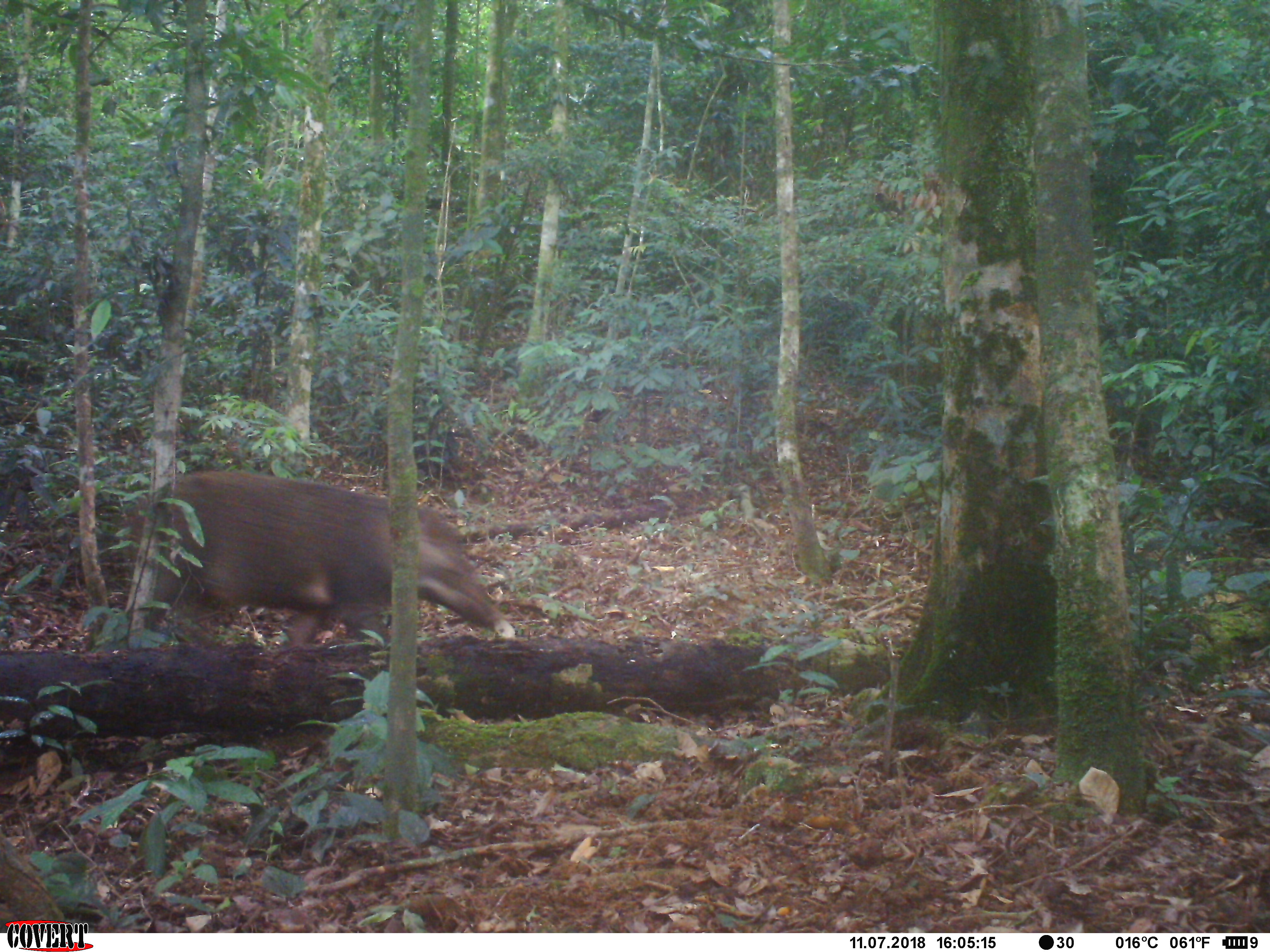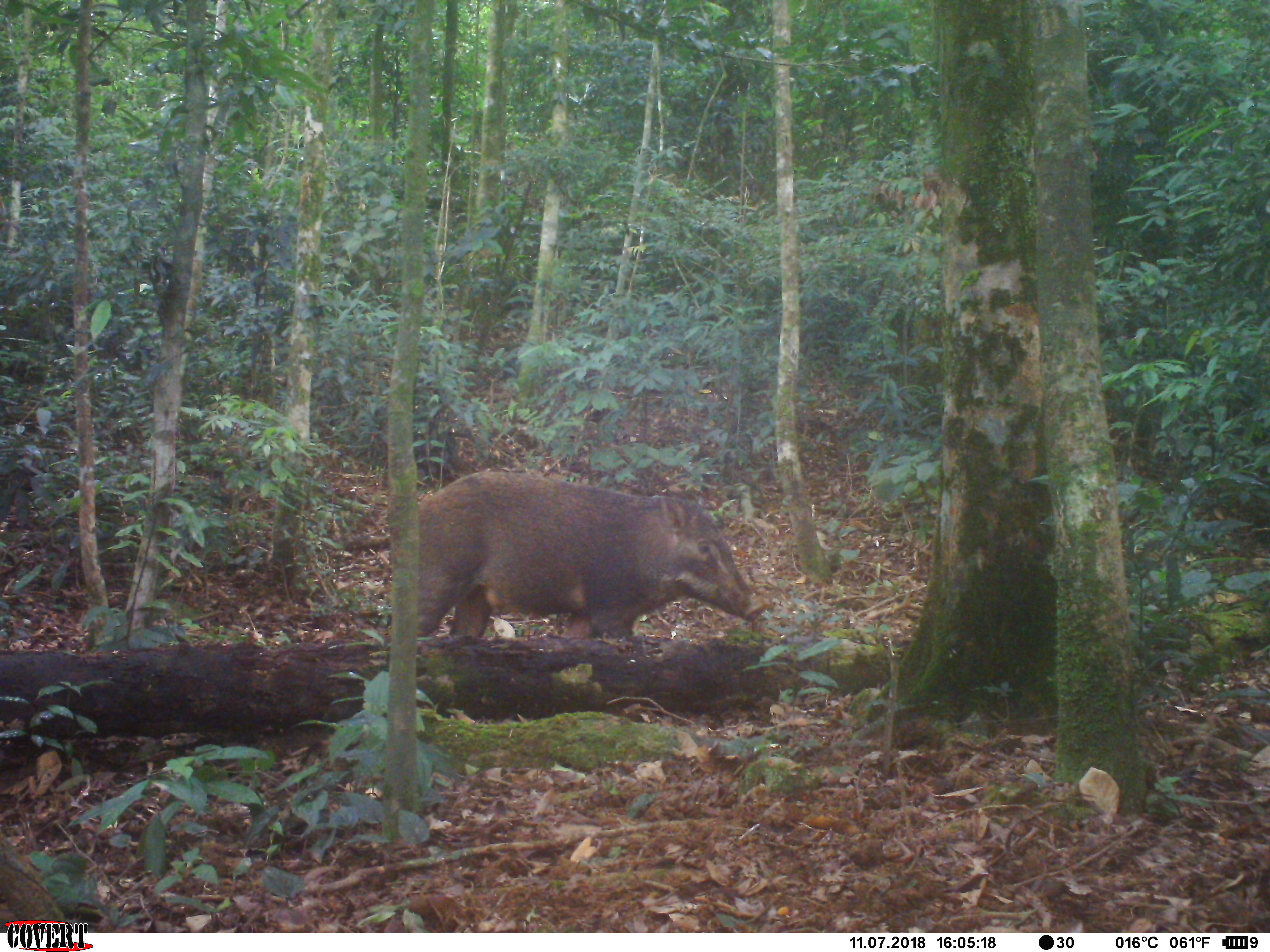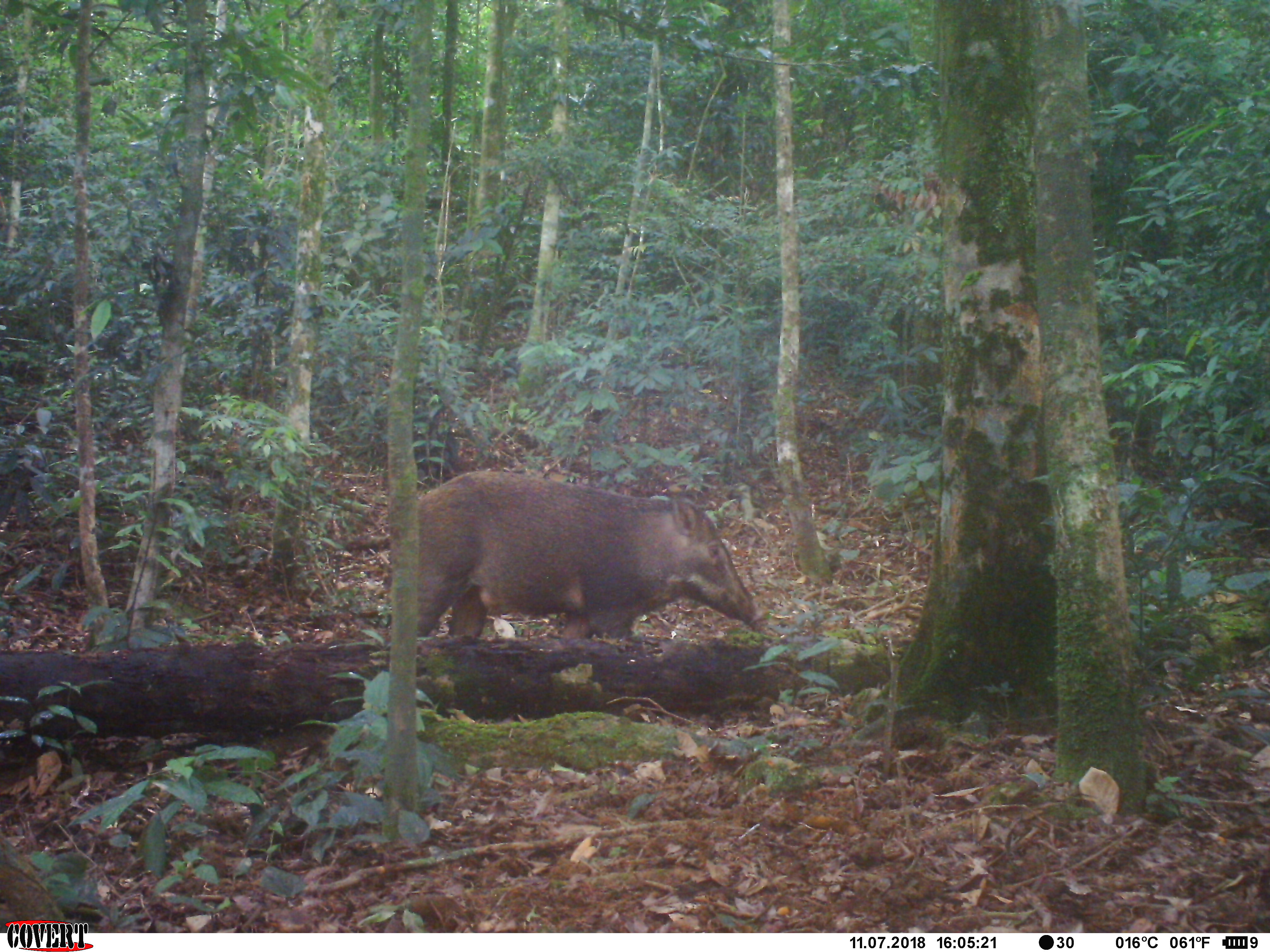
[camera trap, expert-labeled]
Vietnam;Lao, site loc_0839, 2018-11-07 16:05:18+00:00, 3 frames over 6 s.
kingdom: Animalia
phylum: Chordata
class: Mammalia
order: Artiodactyla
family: Suidae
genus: Sus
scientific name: Sus scrofa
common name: eurasian wild pig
Eurasian wild pig (Sus scrofa). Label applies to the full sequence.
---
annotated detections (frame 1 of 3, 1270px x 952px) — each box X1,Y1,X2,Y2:
eurasian wild pig: 144,463,499,645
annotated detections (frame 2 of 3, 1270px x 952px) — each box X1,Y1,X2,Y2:
eurasian wild pig: 416,467,768,640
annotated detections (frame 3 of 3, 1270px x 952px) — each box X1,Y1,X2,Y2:
eurasian wild pig: 415,467,765,638